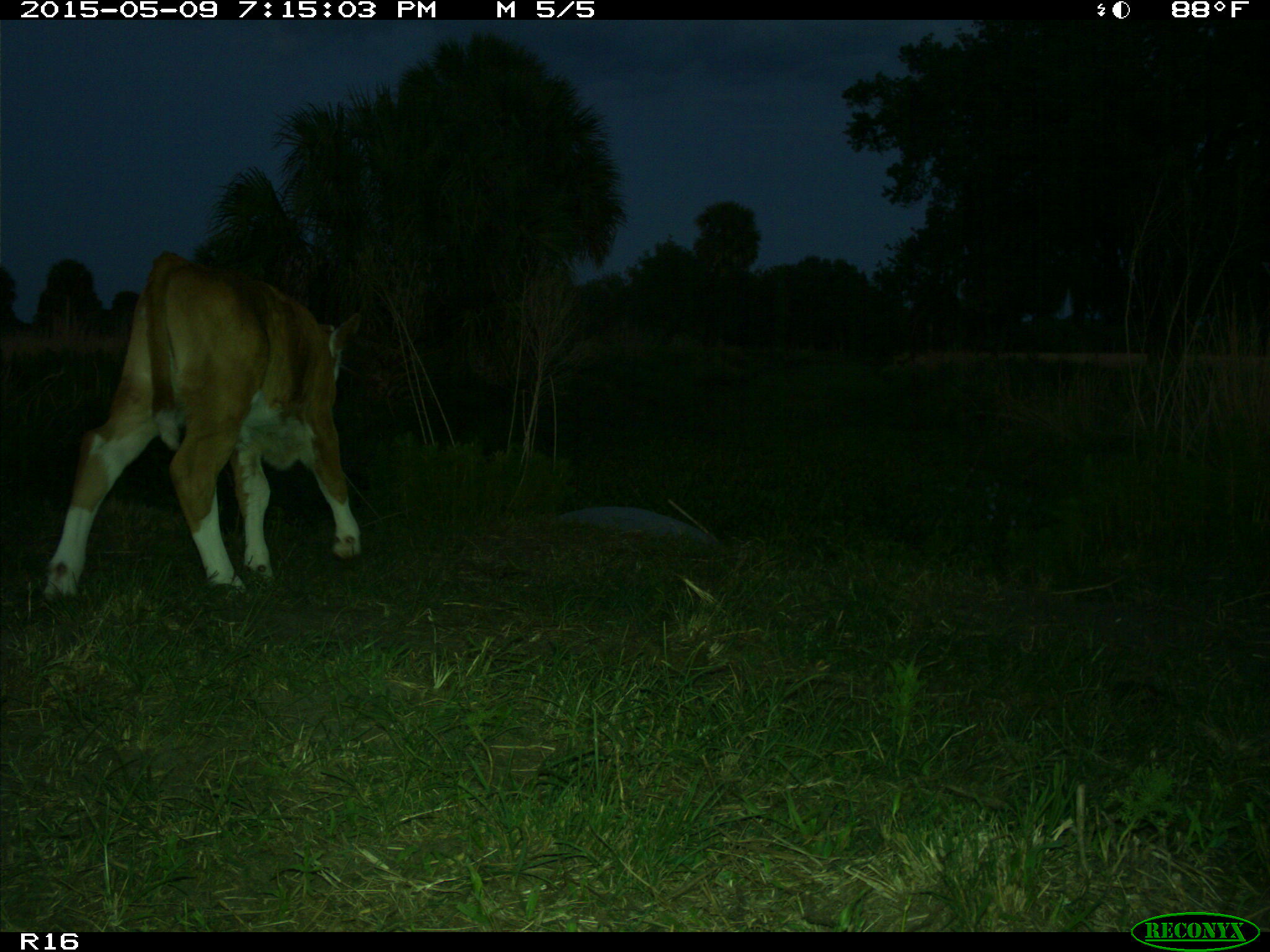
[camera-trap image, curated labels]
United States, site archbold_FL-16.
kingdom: Animalia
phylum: Chordata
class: Mammalia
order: Artiodactyla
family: Bovidae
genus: Bos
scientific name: Bos taurus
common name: domestic cow